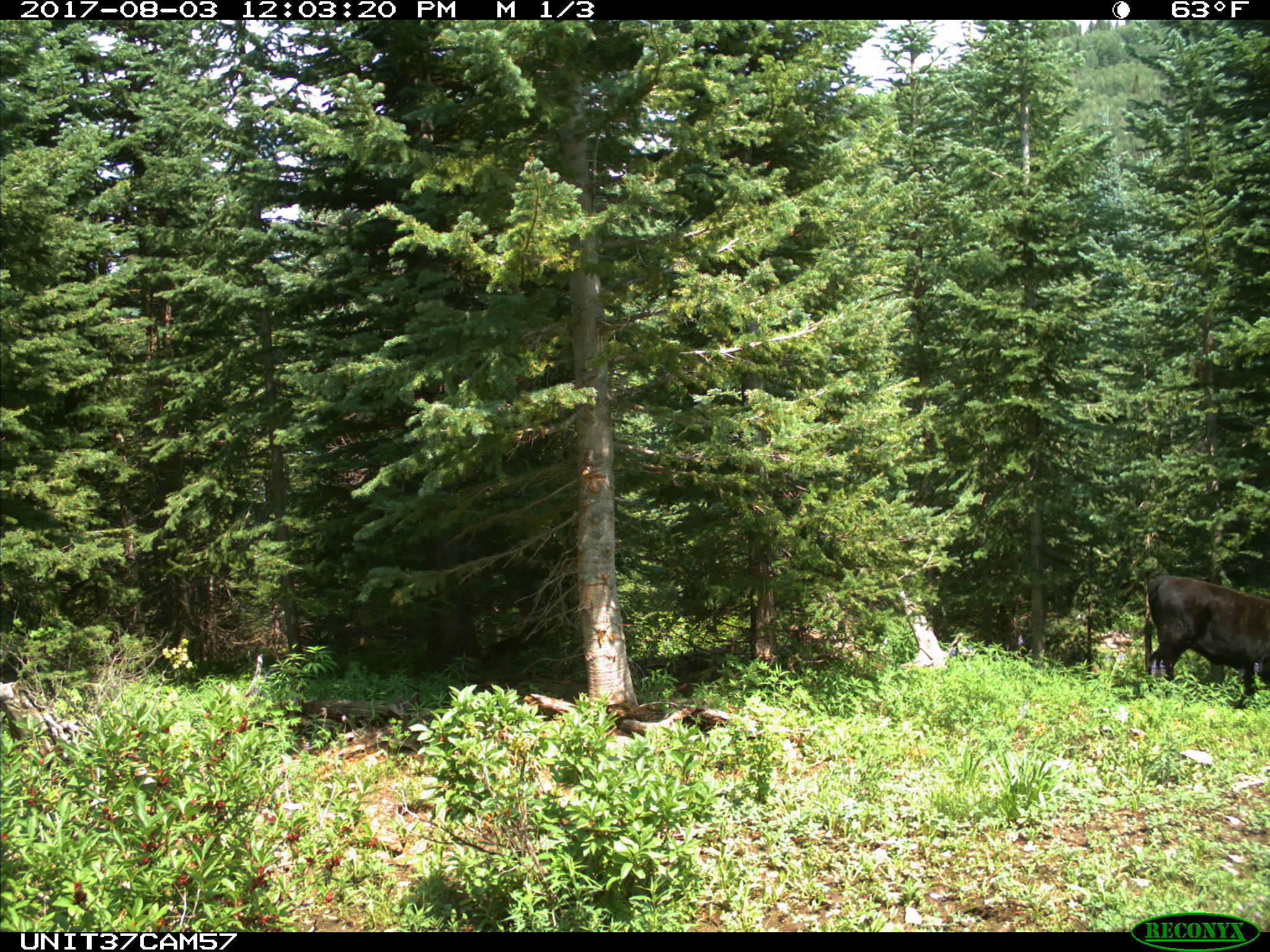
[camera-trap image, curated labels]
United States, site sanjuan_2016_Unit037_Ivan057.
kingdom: Animalia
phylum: Chordata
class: Mammalia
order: Artiodactyla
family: Bovidae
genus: Bos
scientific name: Bos taurus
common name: domestic cow